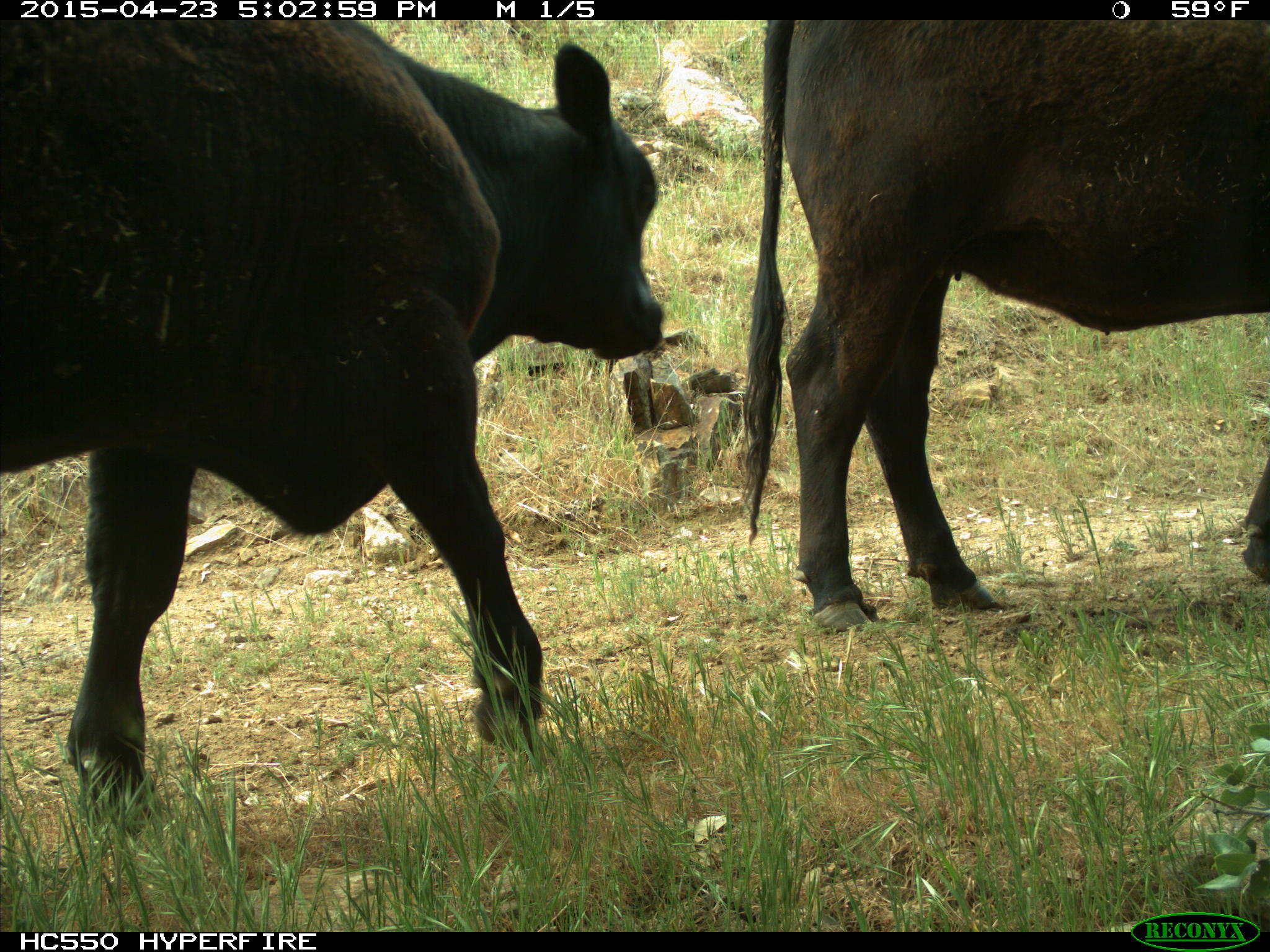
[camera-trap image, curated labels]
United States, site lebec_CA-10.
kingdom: Animalia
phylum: Chordata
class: Mammalia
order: Artiodactyla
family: Bovidae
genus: Bos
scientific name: Bos taurus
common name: domestic cow